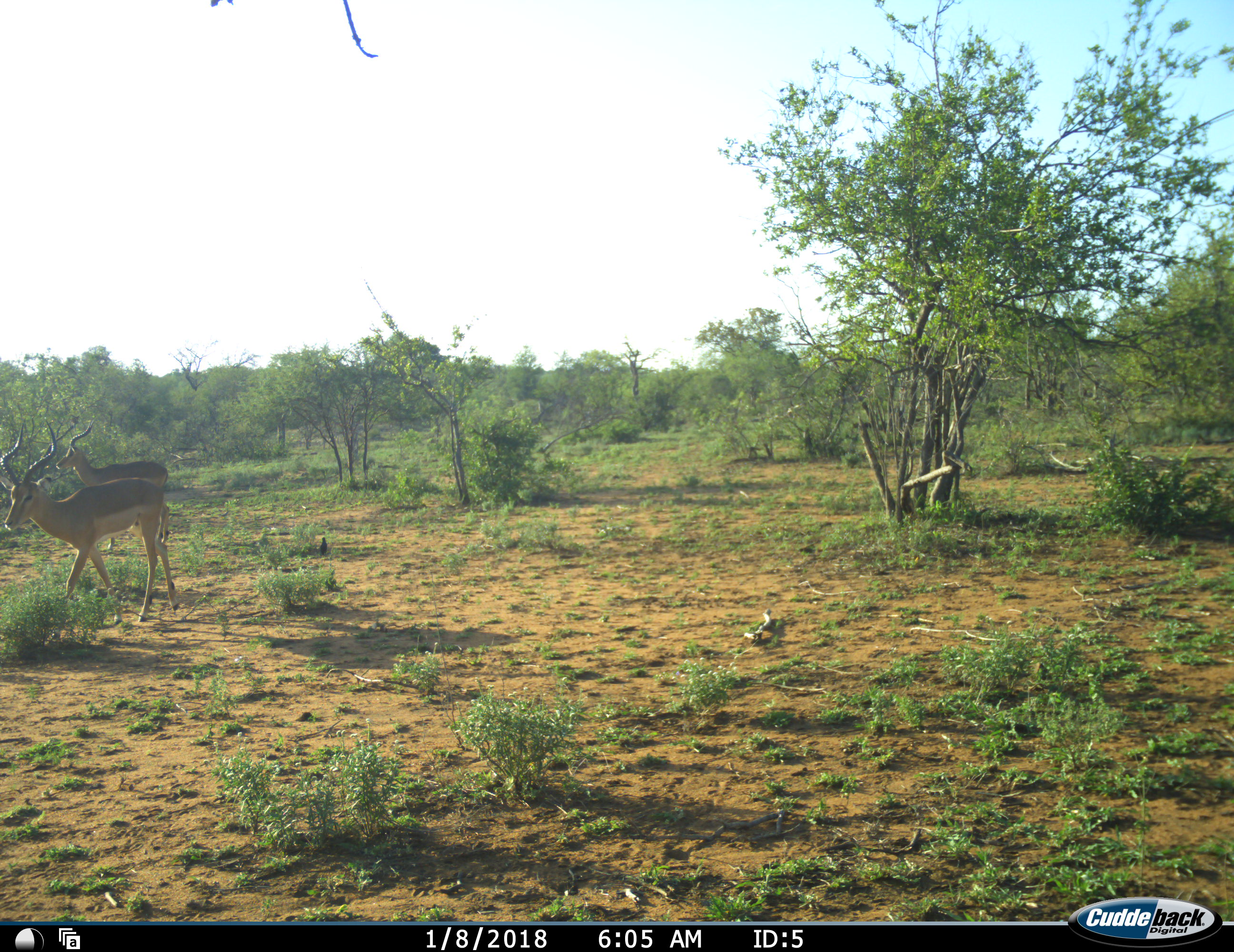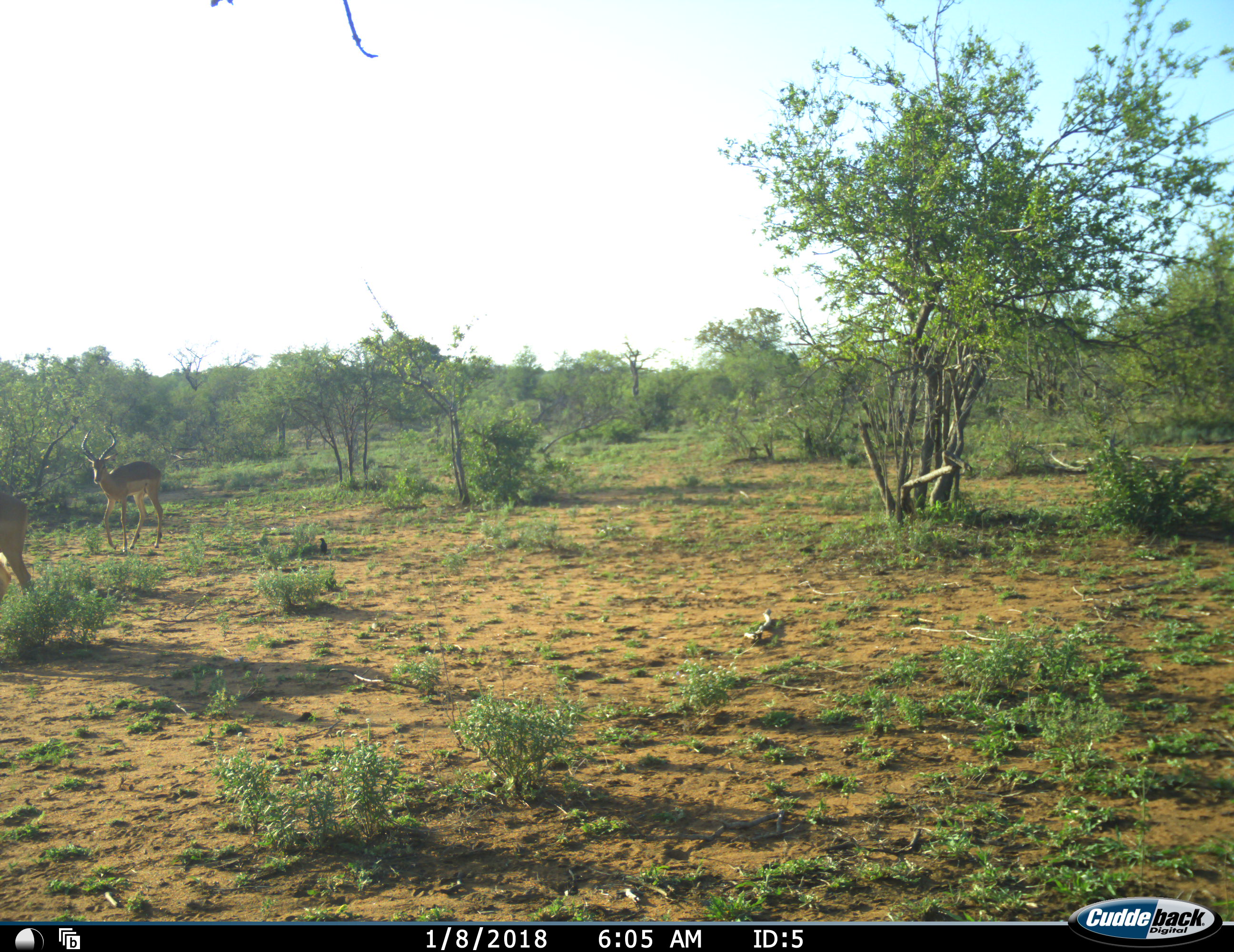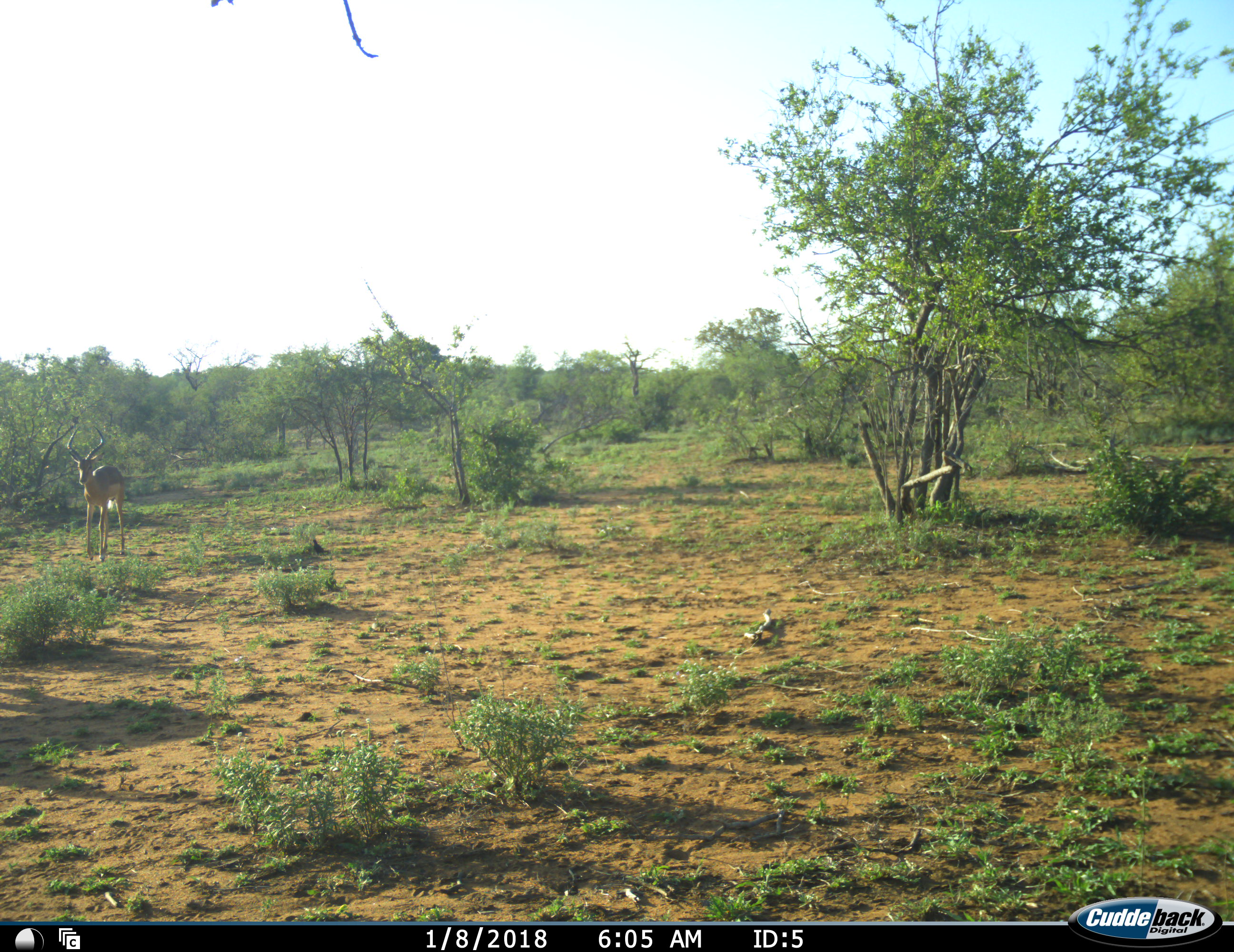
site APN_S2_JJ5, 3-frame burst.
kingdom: Animalia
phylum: Chordata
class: Mammalia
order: Artiodactyla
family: Bovidae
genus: Aepyceros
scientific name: Aepyceros melampus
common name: impala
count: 2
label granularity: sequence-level